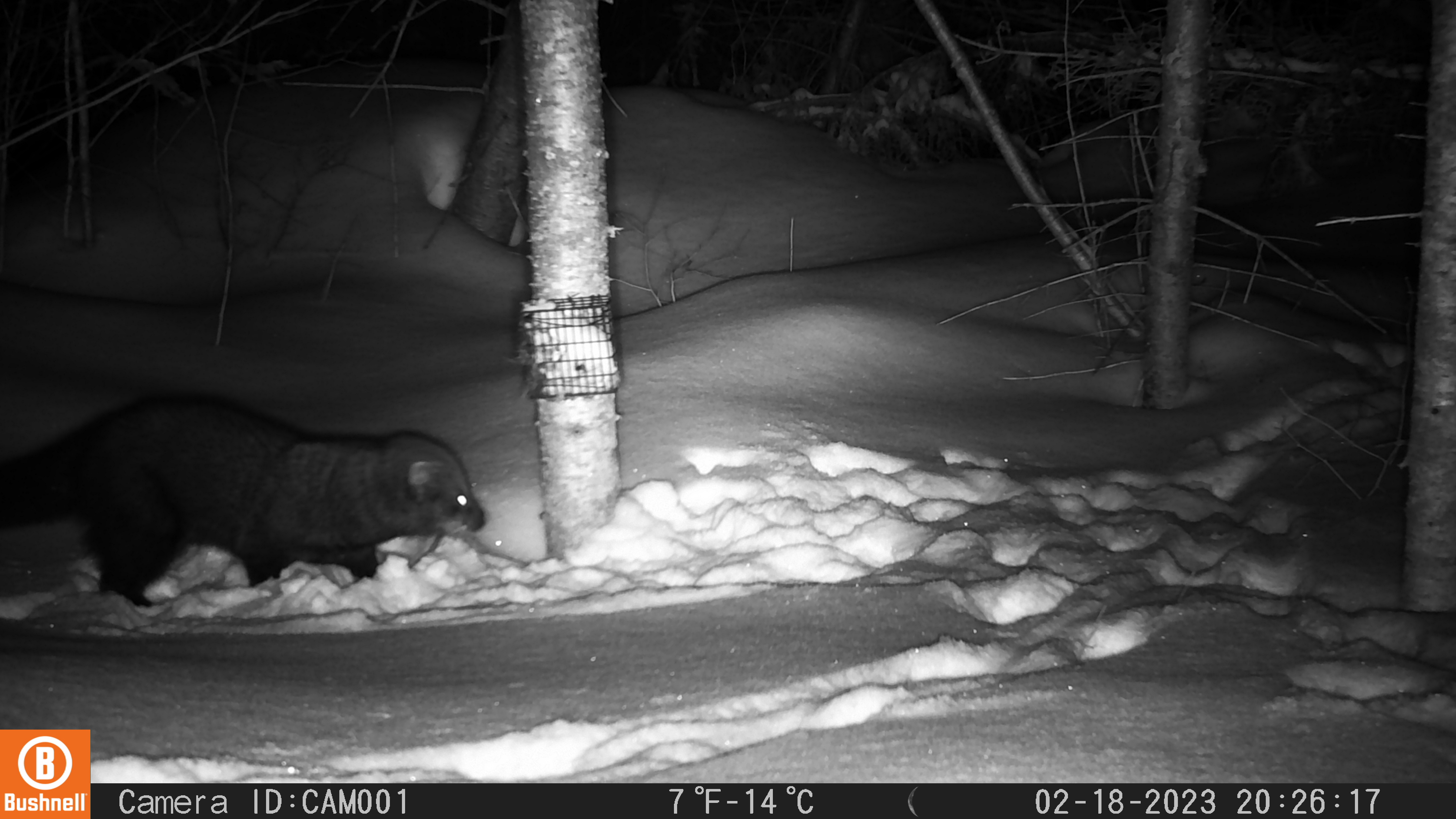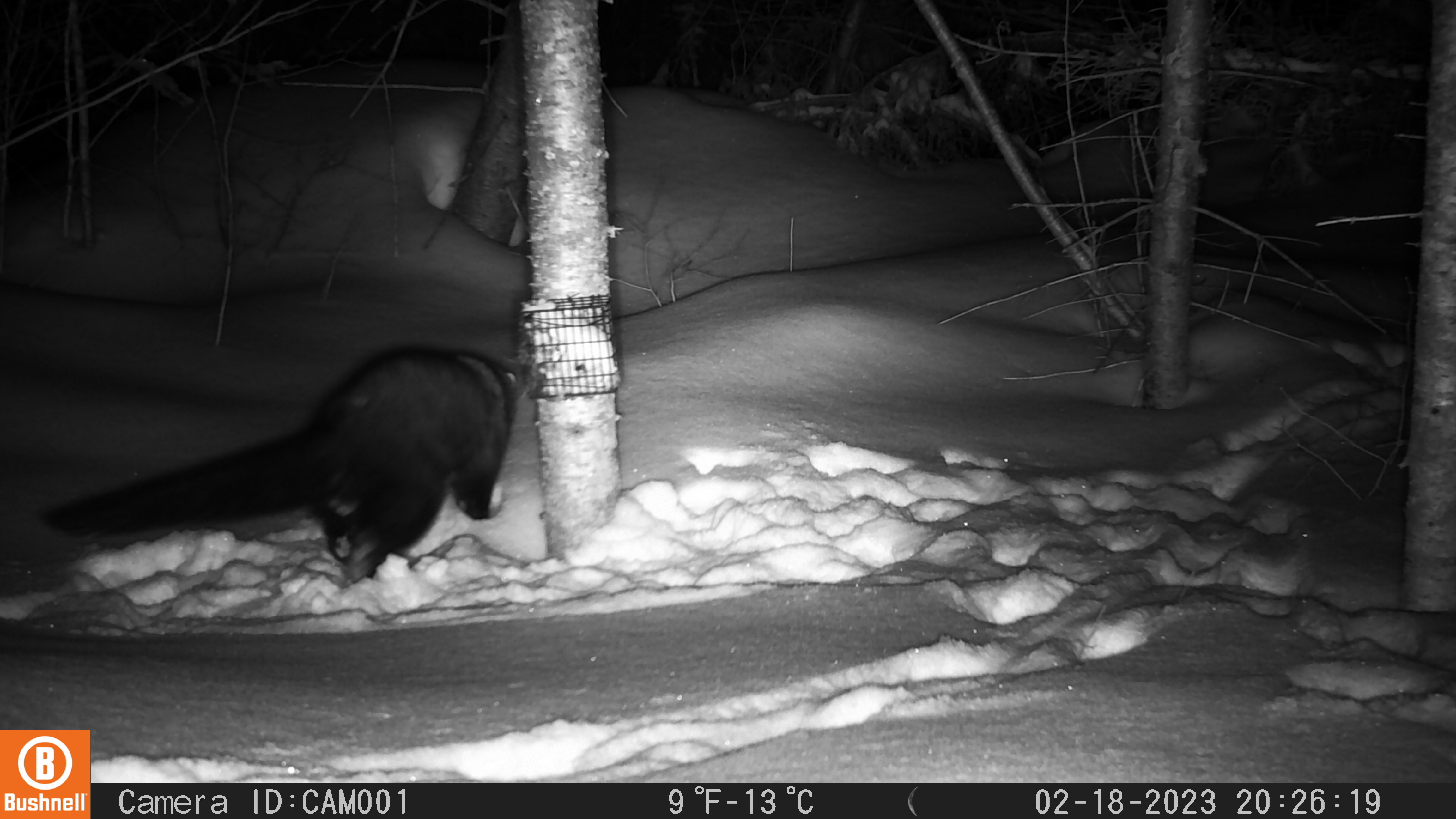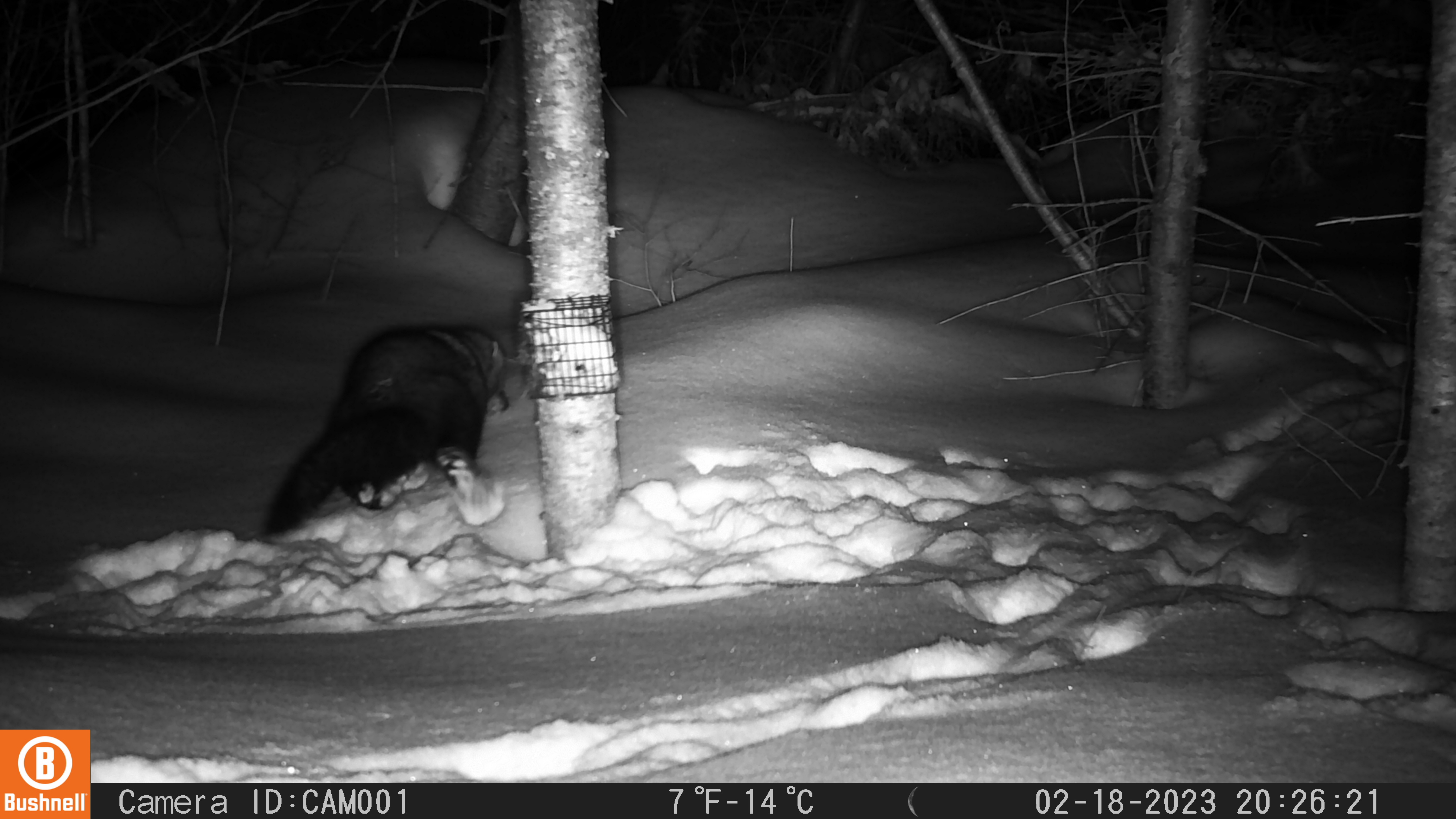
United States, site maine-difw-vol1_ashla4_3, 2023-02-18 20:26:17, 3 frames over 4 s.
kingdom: Animalia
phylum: Chordata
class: Mammalia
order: Carnivora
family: Mustelidae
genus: Pekania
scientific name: Pekania pennanti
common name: fisher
Fisher (Pekania pennanti).